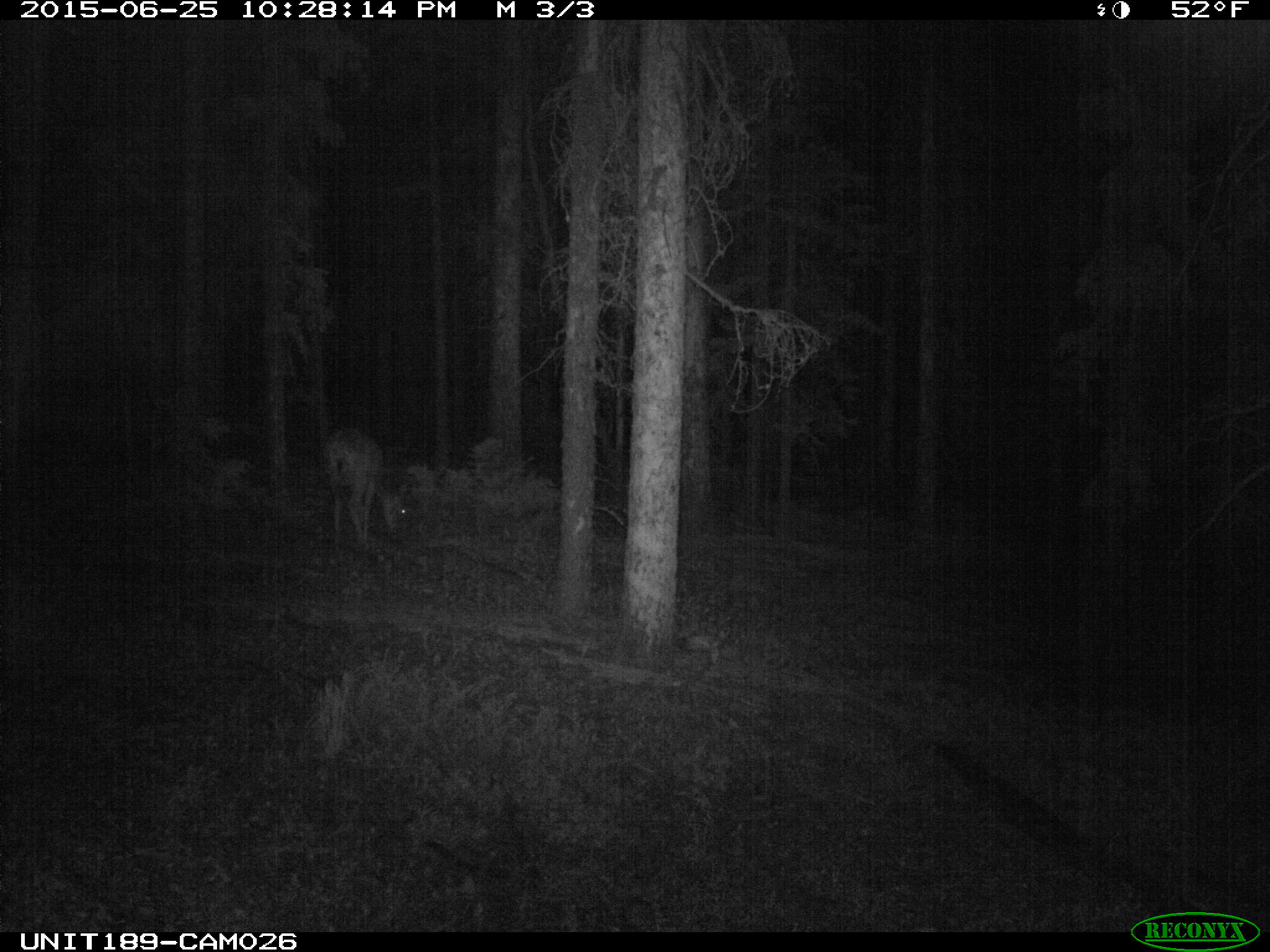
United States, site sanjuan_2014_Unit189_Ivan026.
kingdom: Animalia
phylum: Chordata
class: Mammalia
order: Artiodactyla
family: Cervidae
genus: Odocoileus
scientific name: Odocoileus hemionus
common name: mule deer